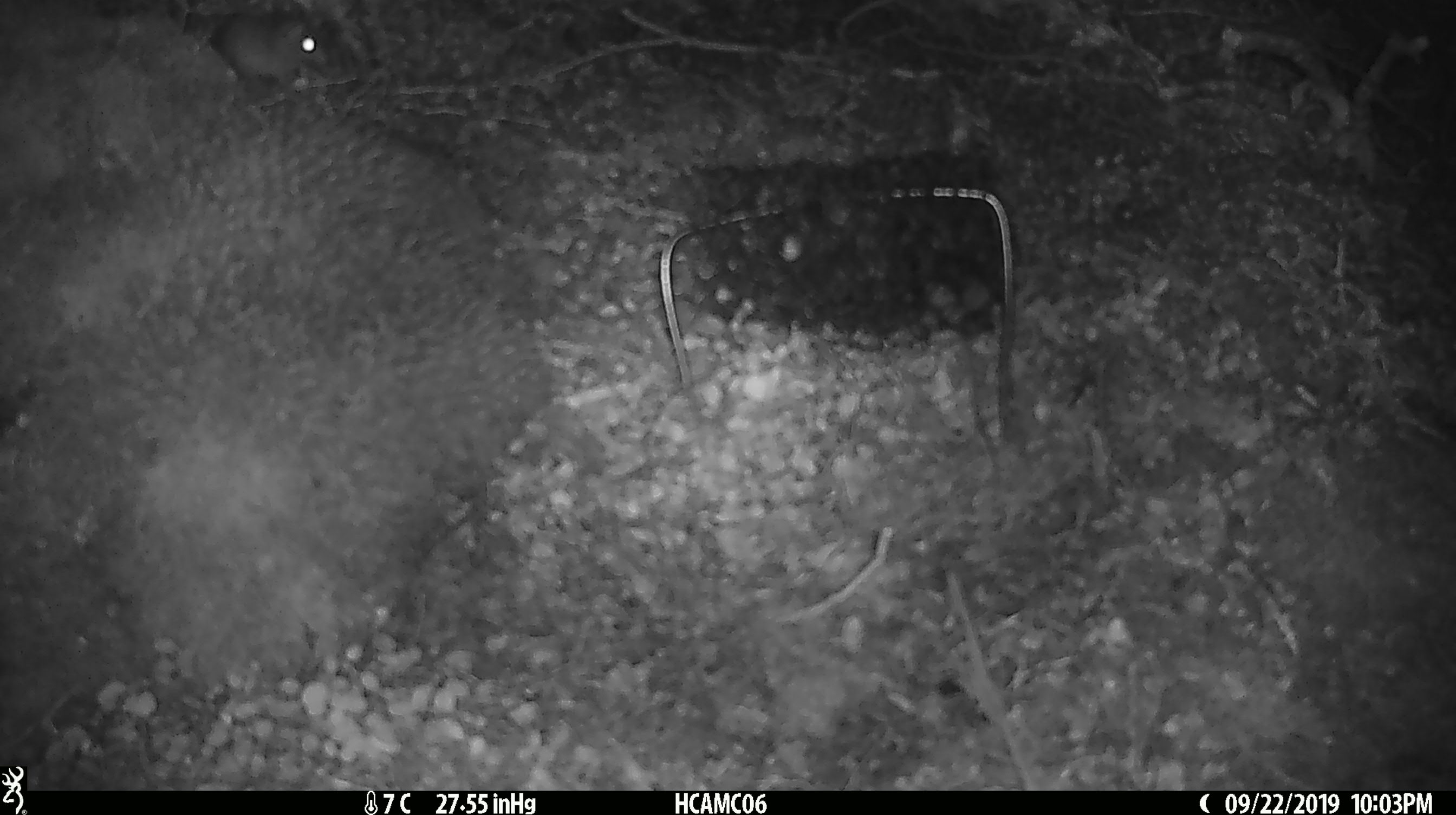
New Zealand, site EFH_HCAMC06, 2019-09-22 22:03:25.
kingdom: Animalia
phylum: Chordata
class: Mammalia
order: Rodentia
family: Muridae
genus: Mus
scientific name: Mus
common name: mouse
Mouse (Mus).